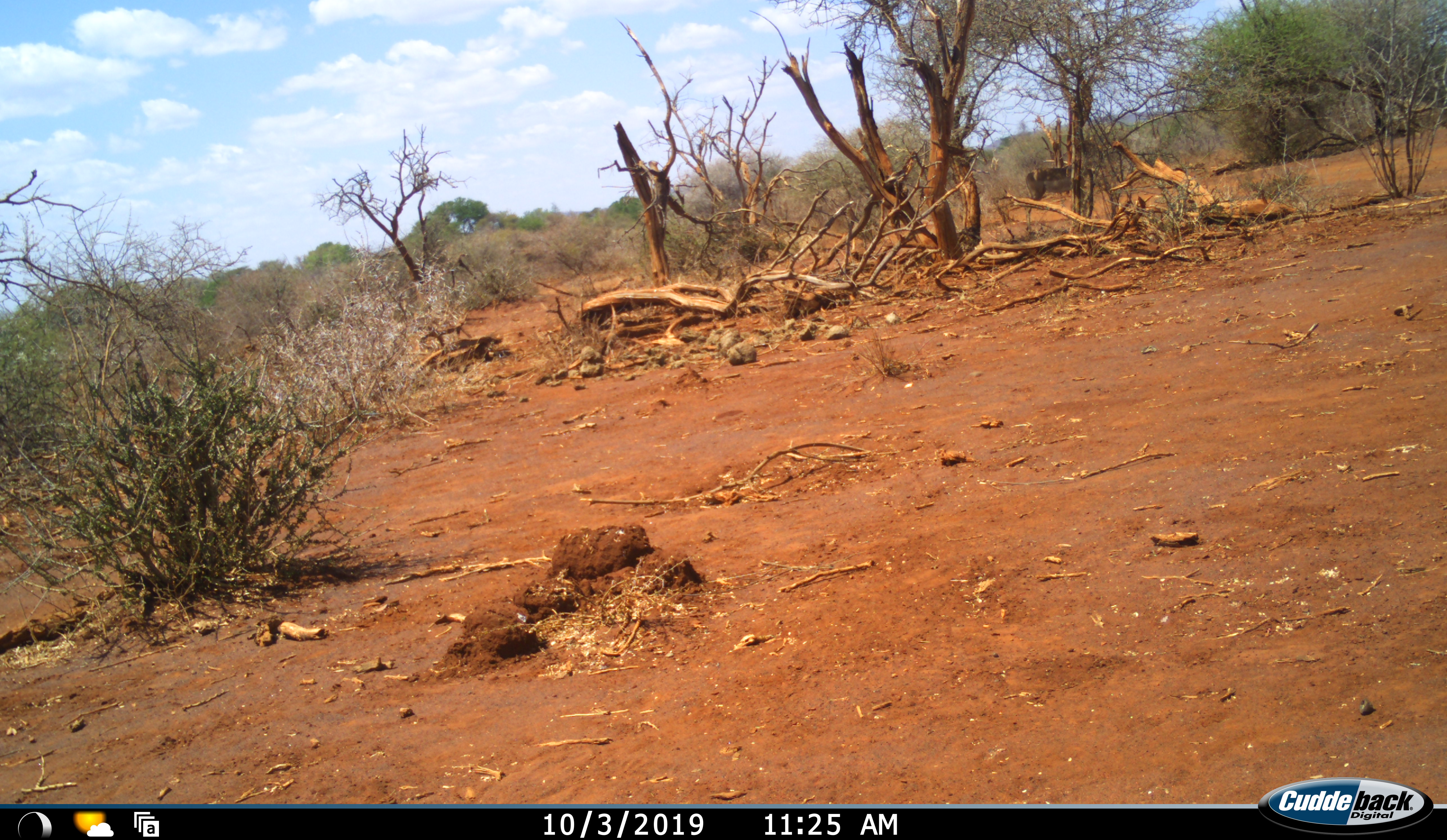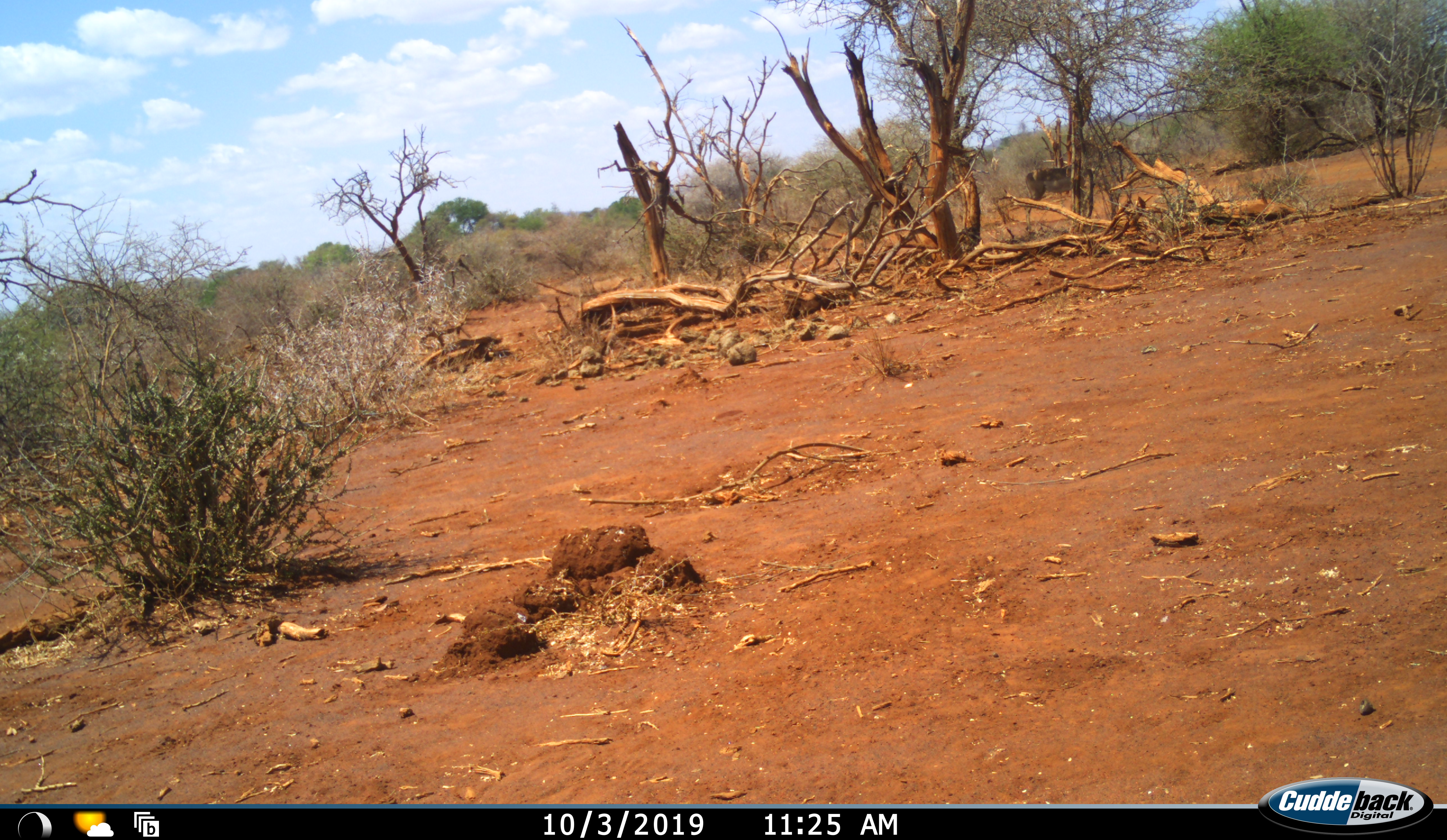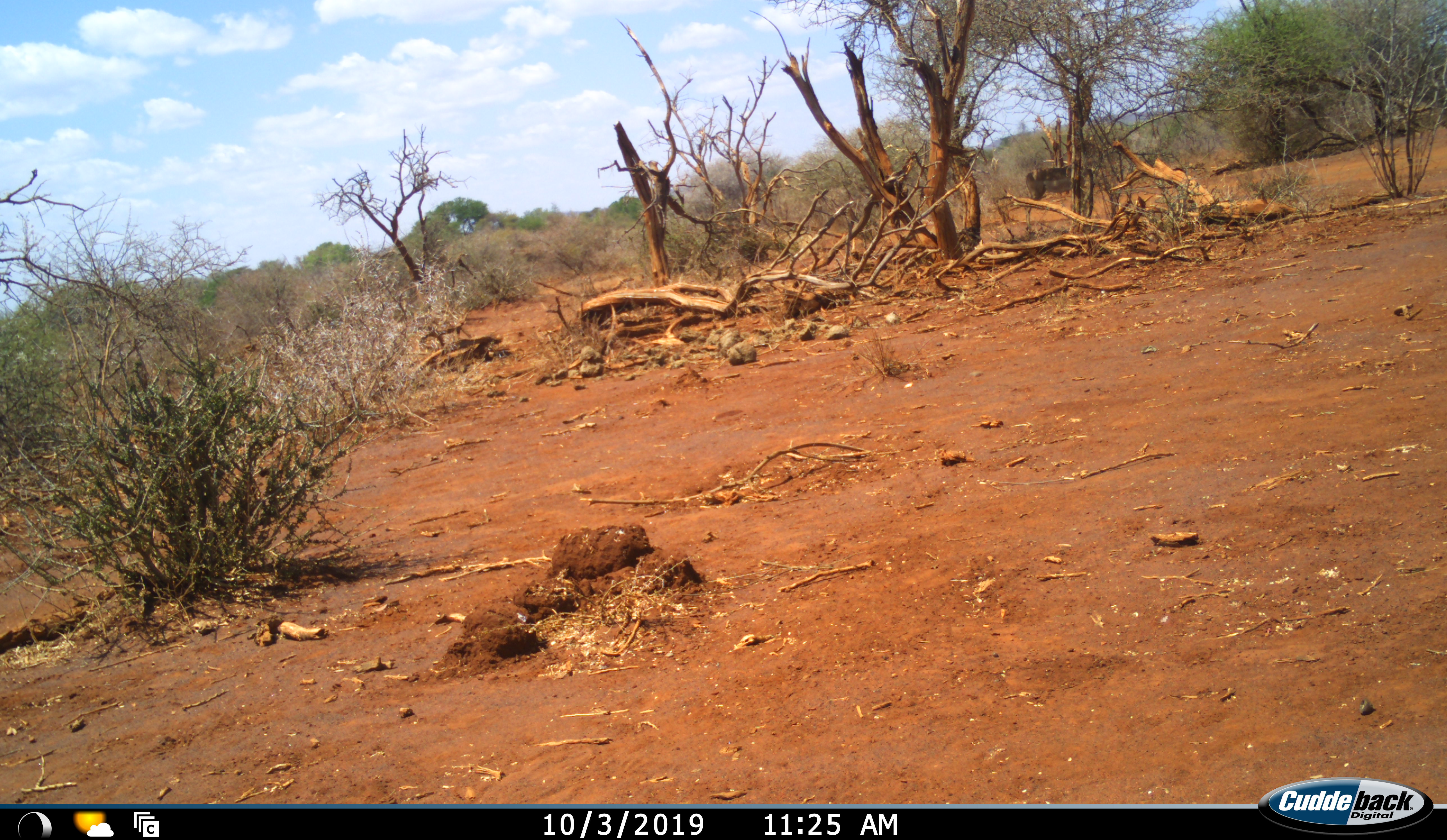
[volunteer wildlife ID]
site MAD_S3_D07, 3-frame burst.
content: unidentified animal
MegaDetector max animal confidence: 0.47